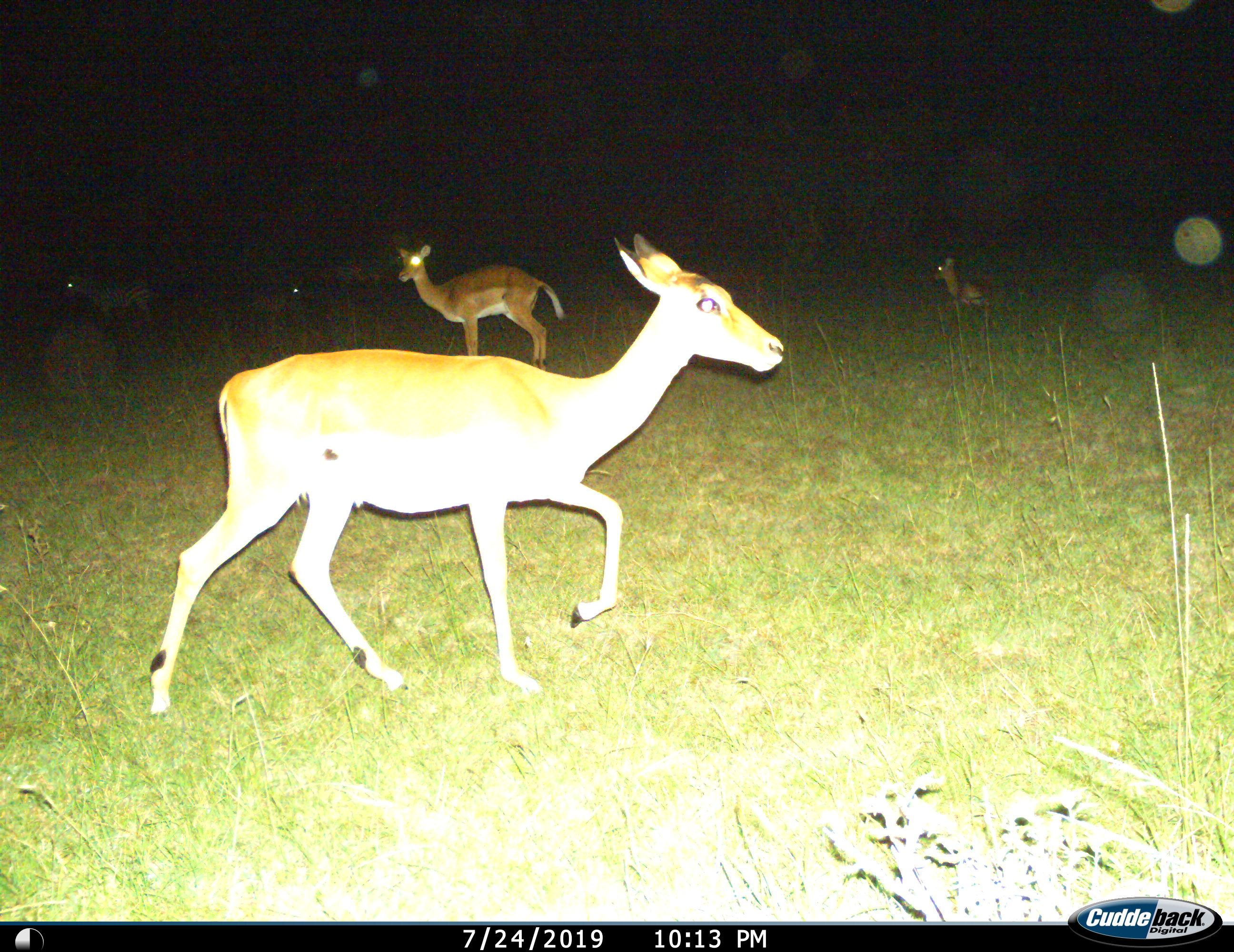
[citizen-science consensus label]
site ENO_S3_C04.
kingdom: Animalia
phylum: Chordata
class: Mammalia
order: Artiodactyla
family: Bovidae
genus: Aepyceros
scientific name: Aepyceros melampus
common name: impala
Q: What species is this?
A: Impala (Aepyceros melampus).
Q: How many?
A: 3.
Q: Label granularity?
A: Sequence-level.